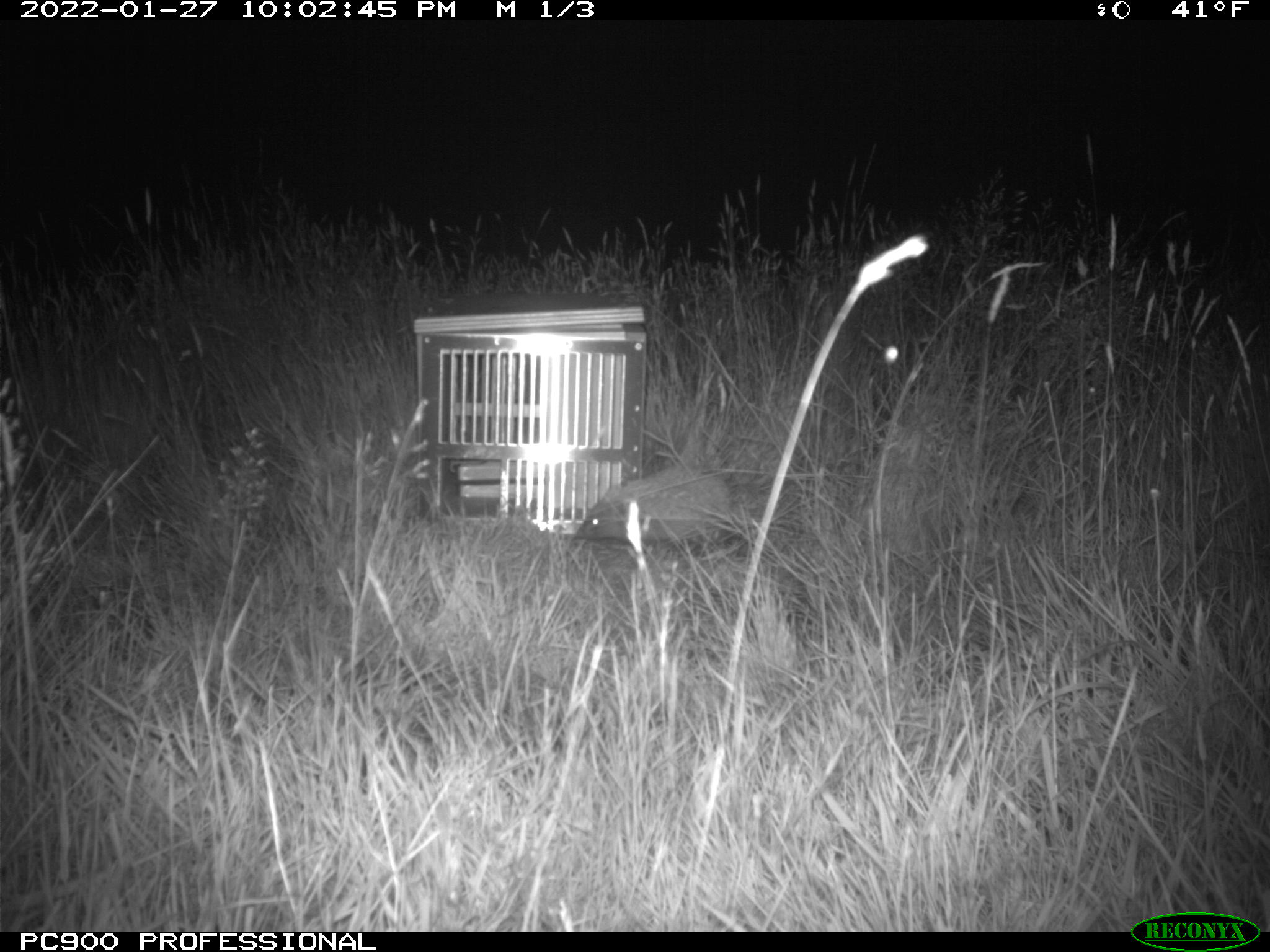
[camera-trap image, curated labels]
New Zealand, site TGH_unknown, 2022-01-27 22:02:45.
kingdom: Animalia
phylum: Chordata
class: Mammalia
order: Eulipotyphla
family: Erinaceidae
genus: Erinaceus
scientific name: Erinaceus europaeus europaeus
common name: european hedgehog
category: hedgehog